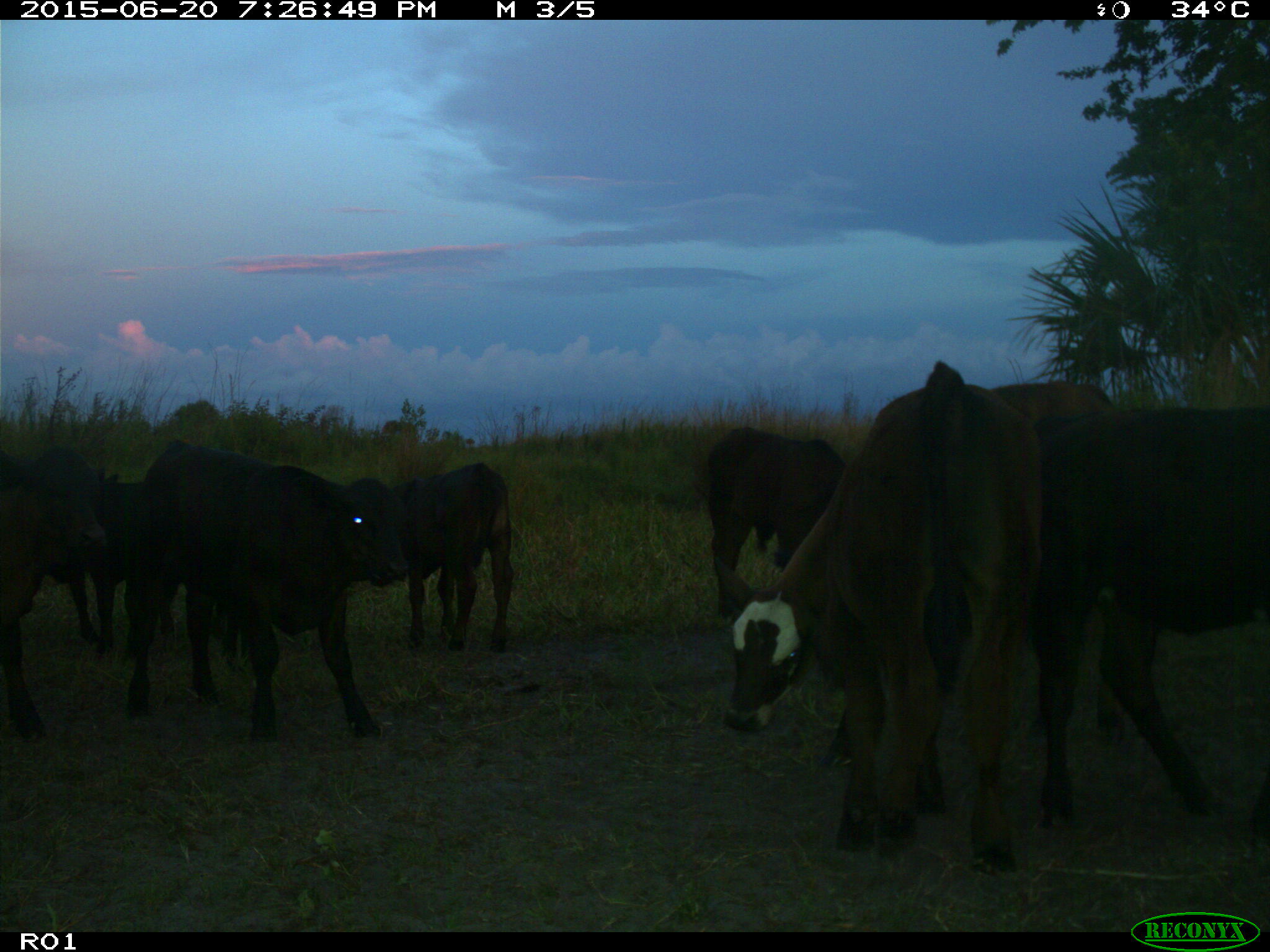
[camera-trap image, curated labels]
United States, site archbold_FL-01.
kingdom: Animalia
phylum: Chordata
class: Mammalia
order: Artiodactyla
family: Bovidae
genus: Bos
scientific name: Bos taurus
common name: domestic cow